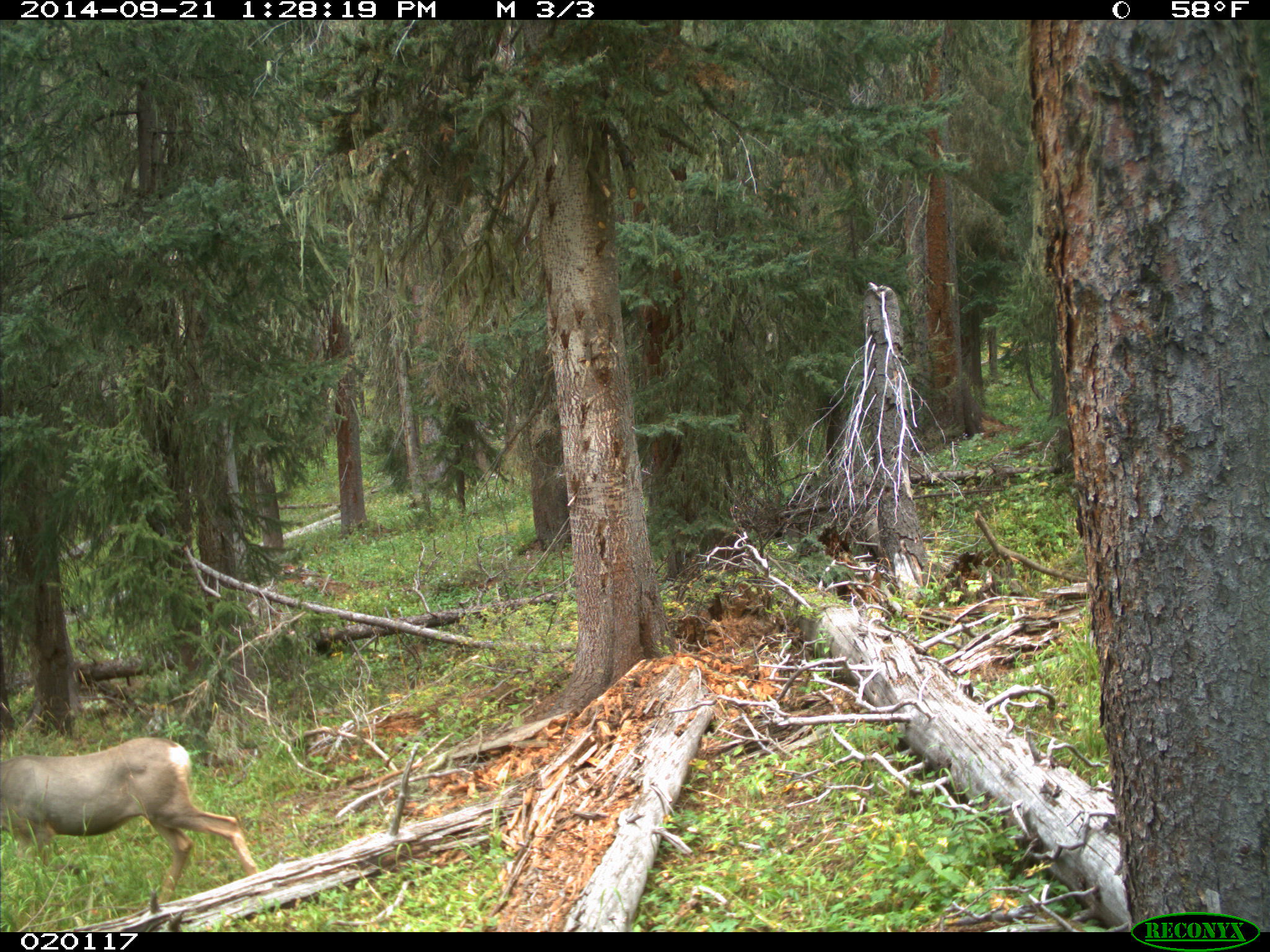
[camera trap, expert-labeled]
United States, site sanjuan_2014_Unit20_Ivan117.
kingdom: Animalia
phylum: Chordata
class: Mammalia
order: Artiodactyla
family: Cervidae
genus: Odocoileus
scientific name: Odocoileus hemionus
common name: mule deer